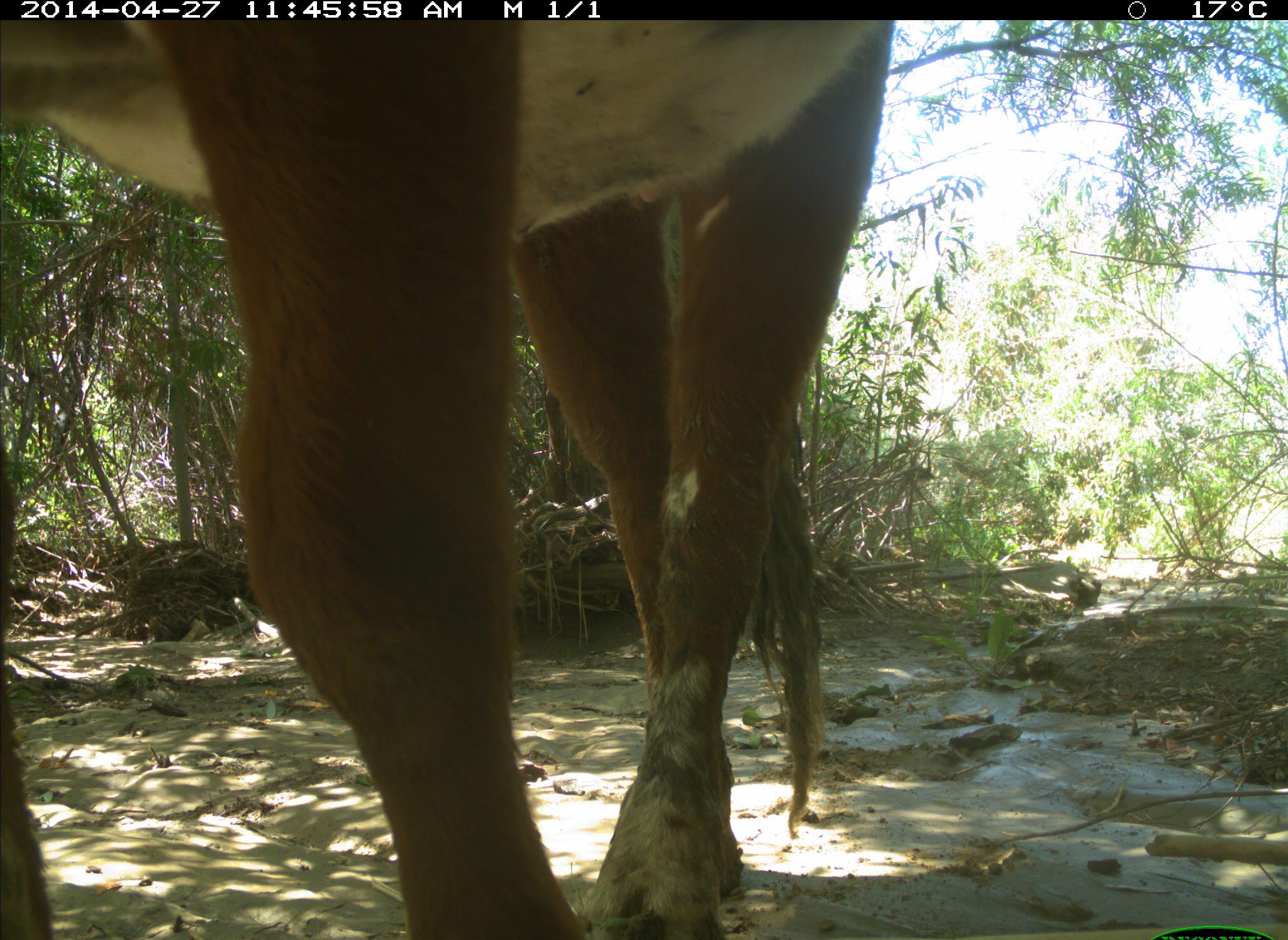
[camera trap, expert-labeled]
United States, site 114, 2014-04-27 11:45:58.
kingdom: Animalia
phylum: Chordata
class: Mammalia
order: Artiodactyla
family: Bovidae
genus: Bos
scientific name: Bos taurus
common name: cow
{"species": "cow (Bos taurus)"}